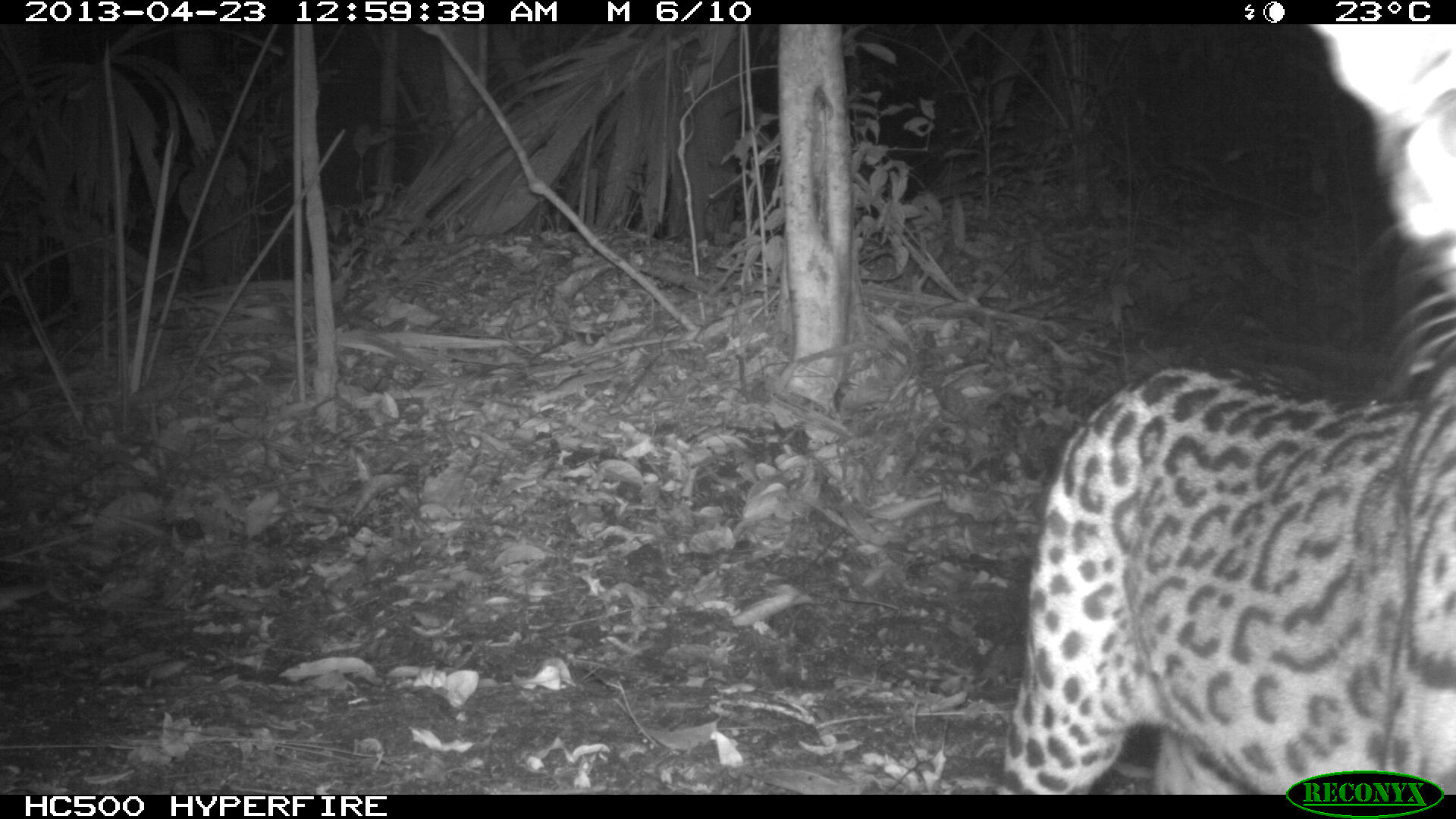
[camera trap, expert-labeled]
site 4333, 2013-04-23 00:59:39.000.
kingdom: Animalia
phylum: Chordata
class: Mammalia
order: Carnivora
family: Felidae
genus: Leopardus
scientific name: Leopardus pardalis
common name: ocelot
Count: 1.